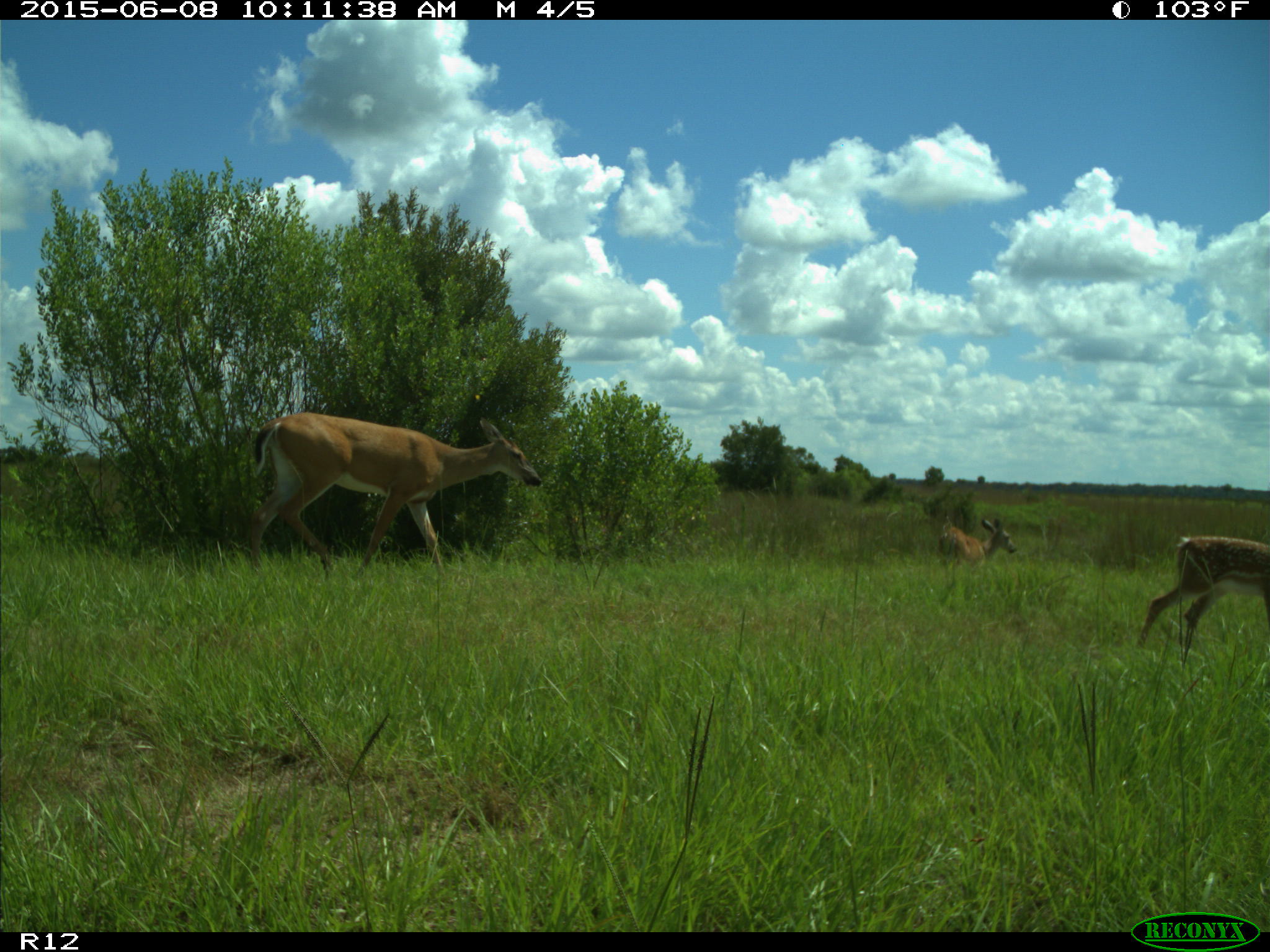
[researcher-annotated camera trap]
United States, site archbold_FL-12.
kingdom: Animalia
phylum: Chordata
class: Mammalia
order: Artiodactyla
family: Cervidae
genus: Odocoileus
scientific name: Odocoileus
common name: deer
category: unidentified deer